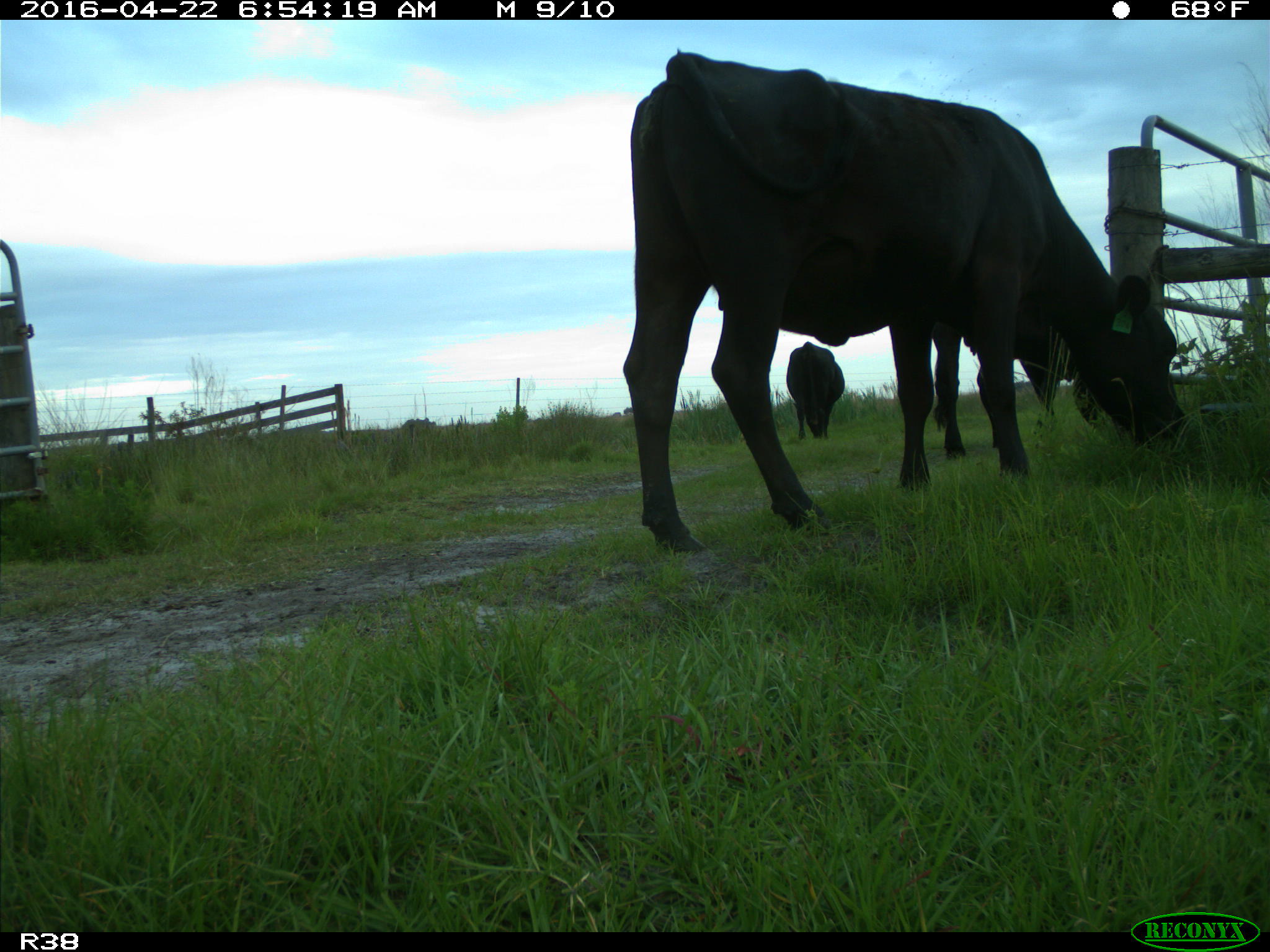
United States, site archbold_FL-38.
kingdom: Animalia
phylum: Chordata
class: Mammalia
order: Artiodactyla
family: Bovidae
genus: Bos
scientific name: Bos taurus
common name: domestic cow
Bos taurus (domestic cow).